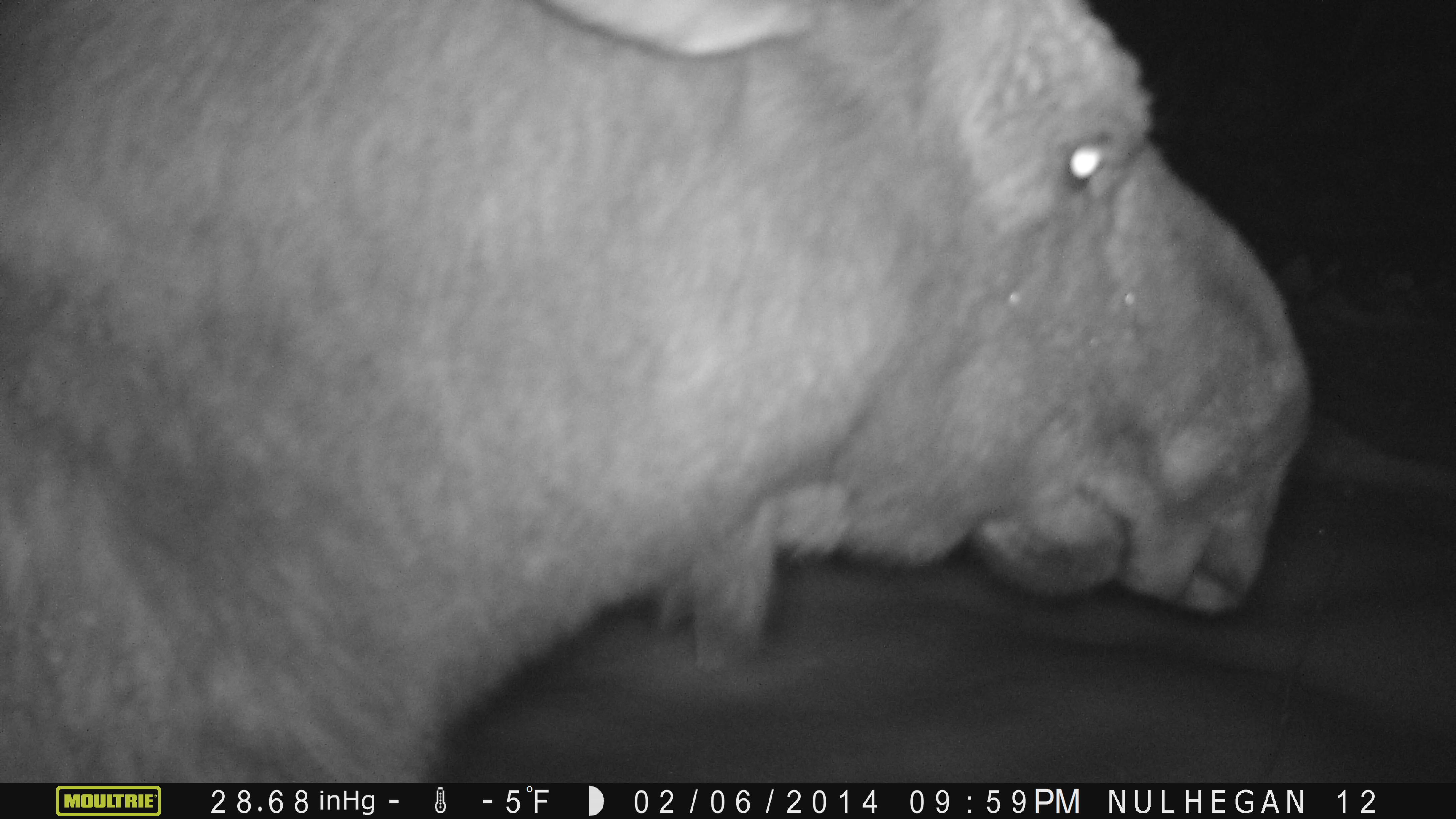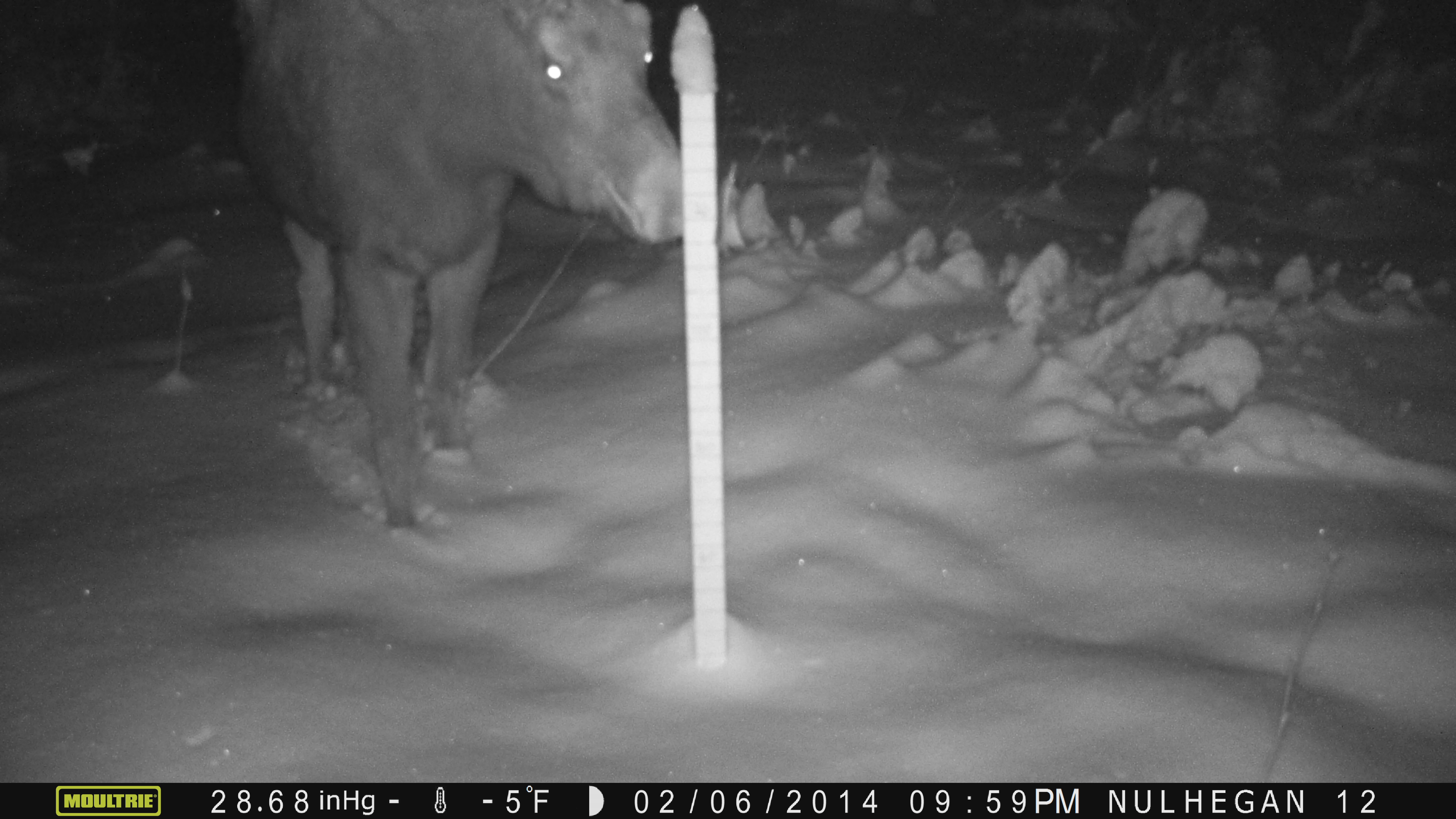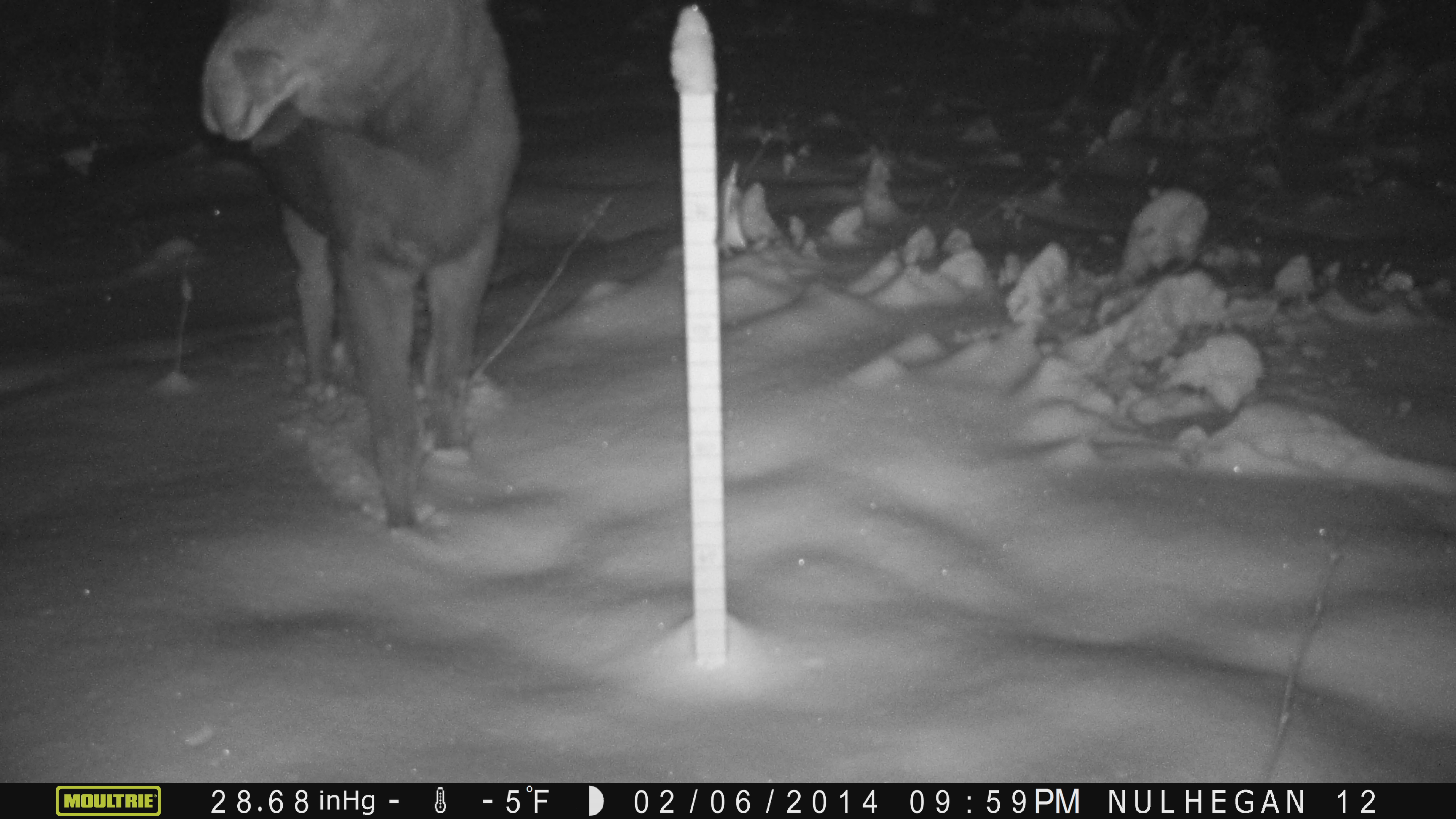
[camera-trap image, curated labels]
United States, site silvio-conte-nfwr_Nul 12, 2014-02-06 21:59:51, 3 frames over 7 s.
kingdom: Animalia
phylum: Chordata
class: Mammalia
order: Artiodactyla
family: Cervidae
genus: Alces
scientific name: Alces alces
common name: moose